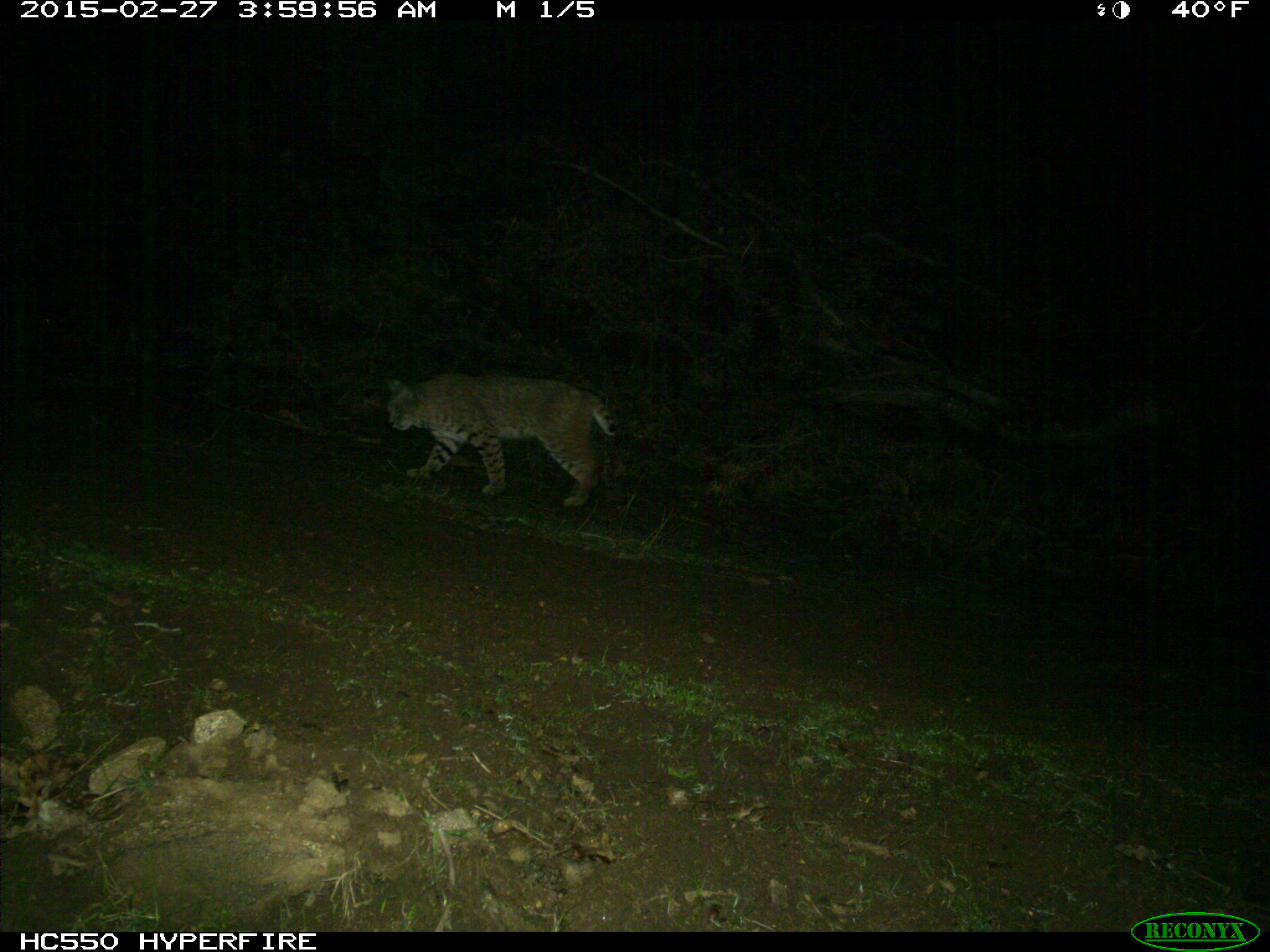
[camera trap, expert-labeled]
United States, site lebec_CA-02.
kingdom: Animalia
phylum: Chordata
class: Mammalia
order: Carnivora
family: Felidae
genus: Lynx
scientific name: Lynx rufus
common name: bobcat